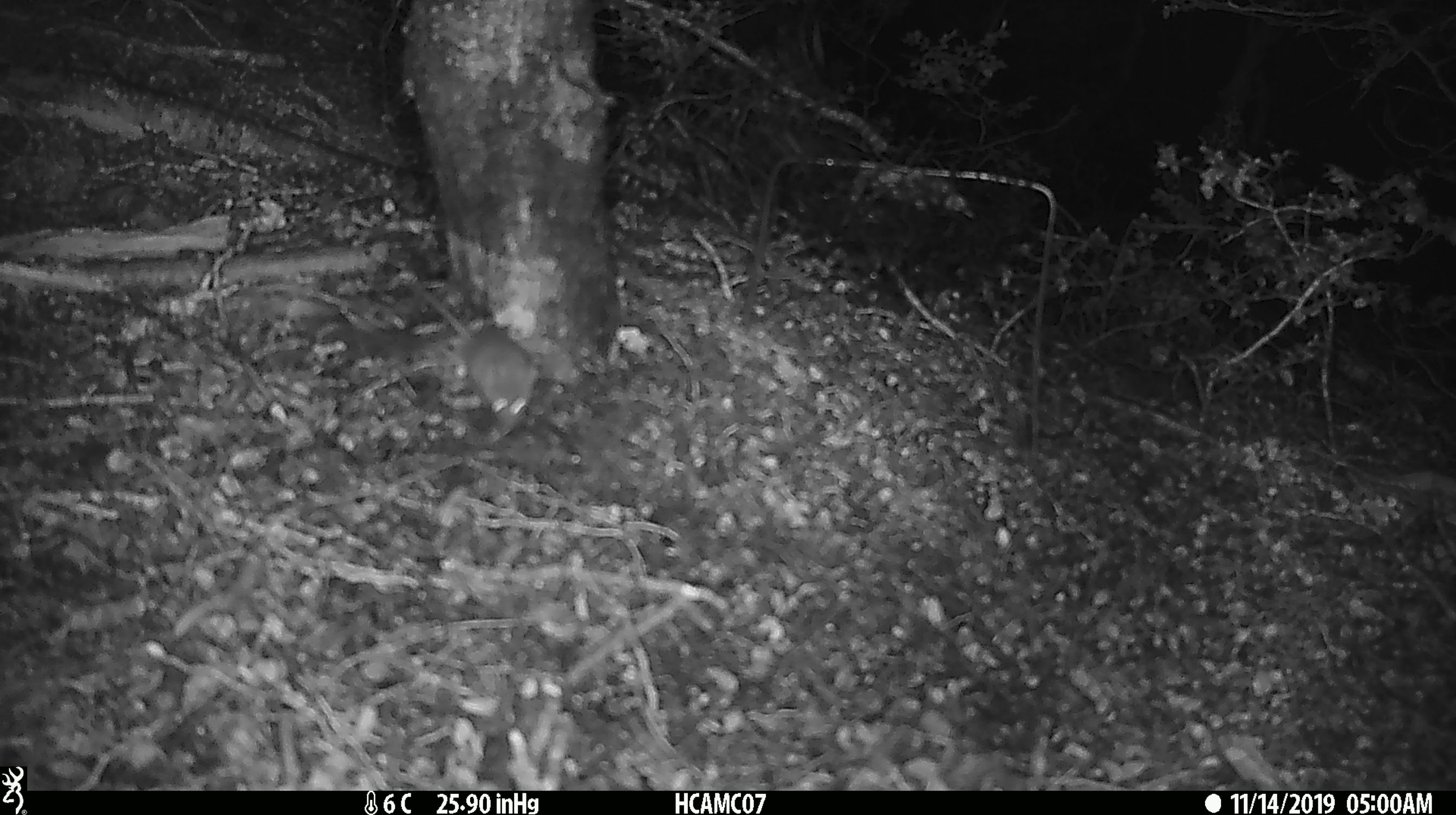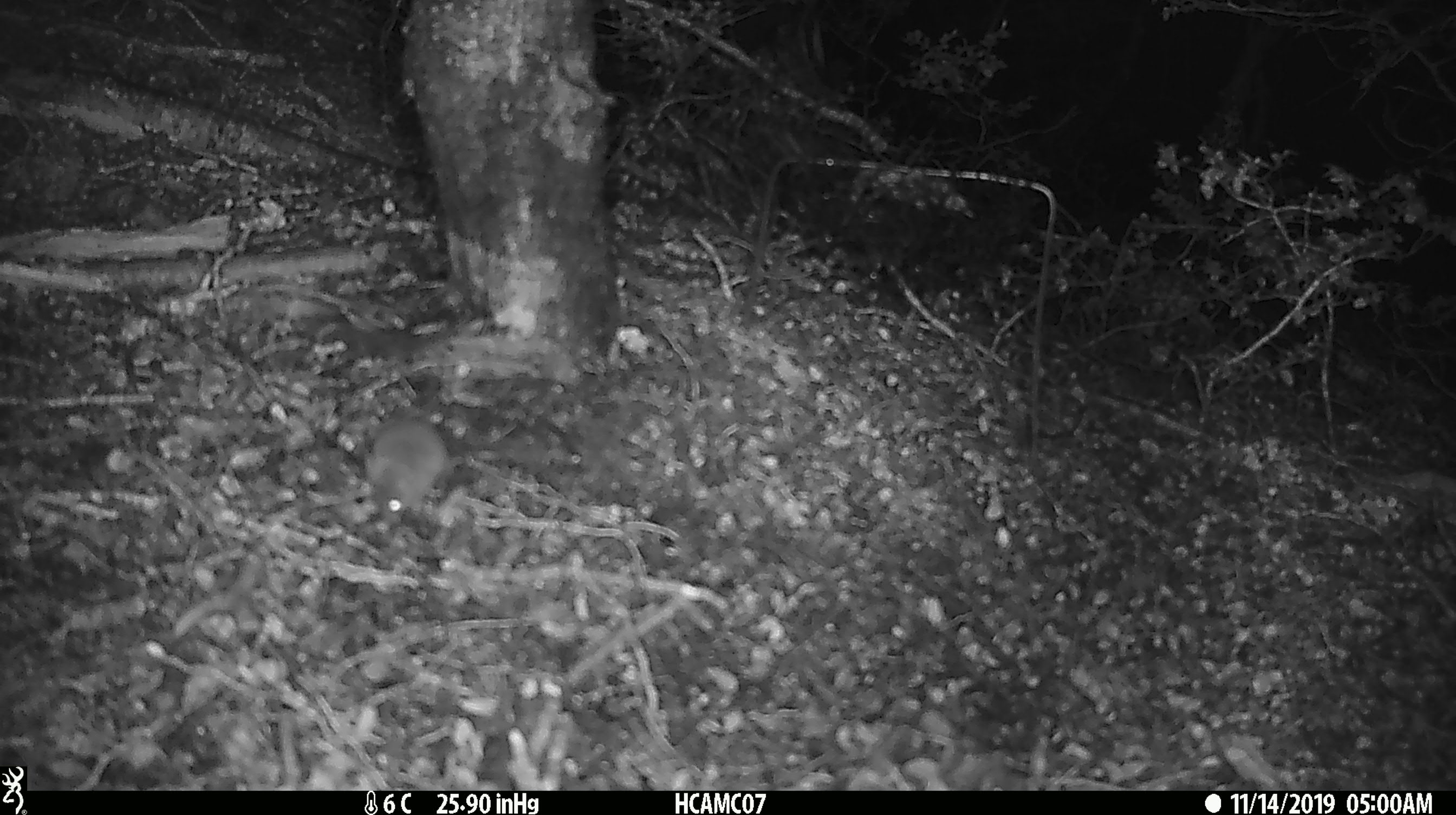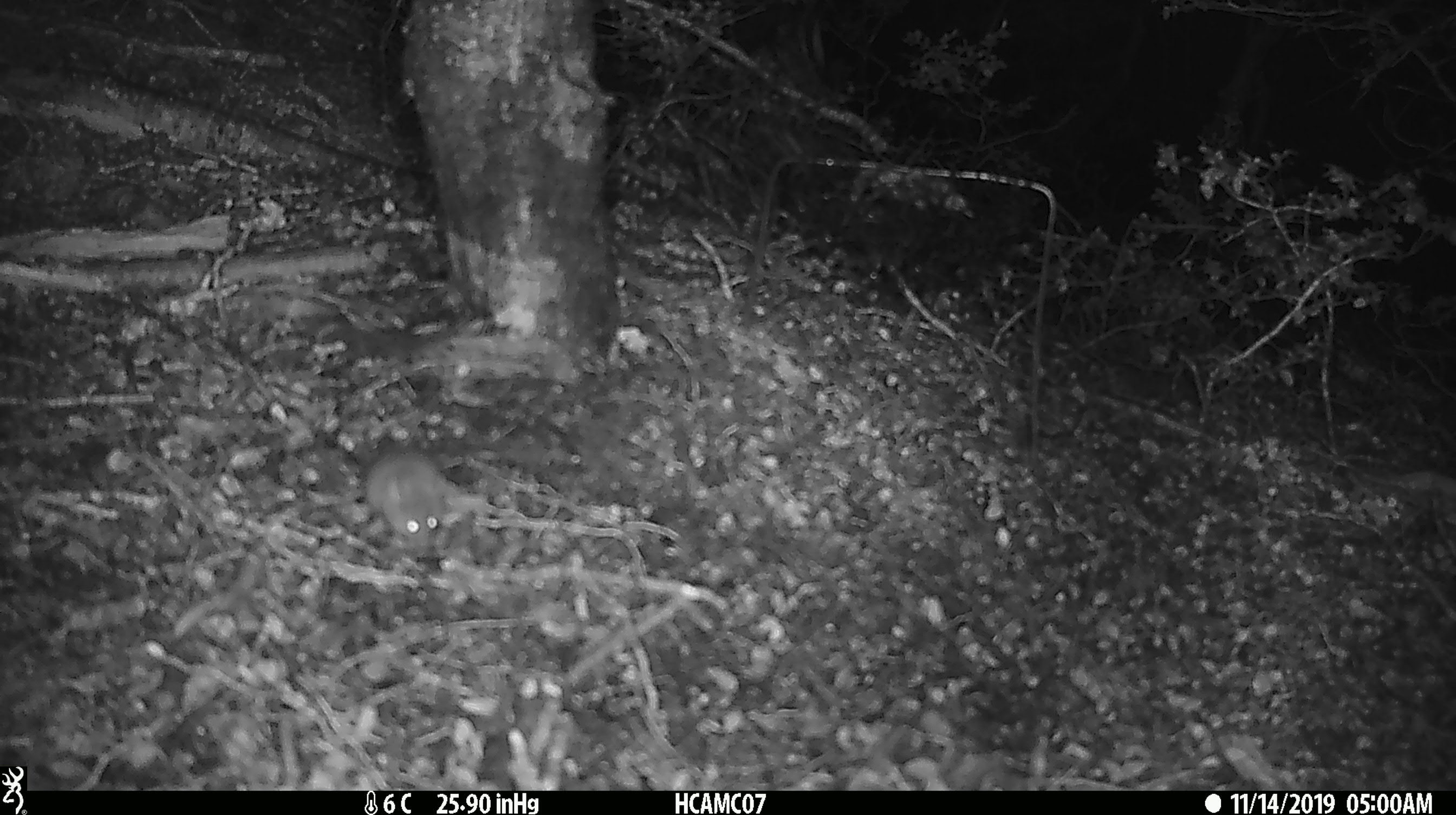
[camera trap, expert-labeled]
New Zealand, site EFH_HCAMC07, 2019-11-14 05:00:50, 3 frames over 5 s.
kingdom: Animalia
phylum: Chordata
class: Mammalia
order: Rodentia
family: Muridae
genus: Mus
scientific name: Mus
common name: mouse